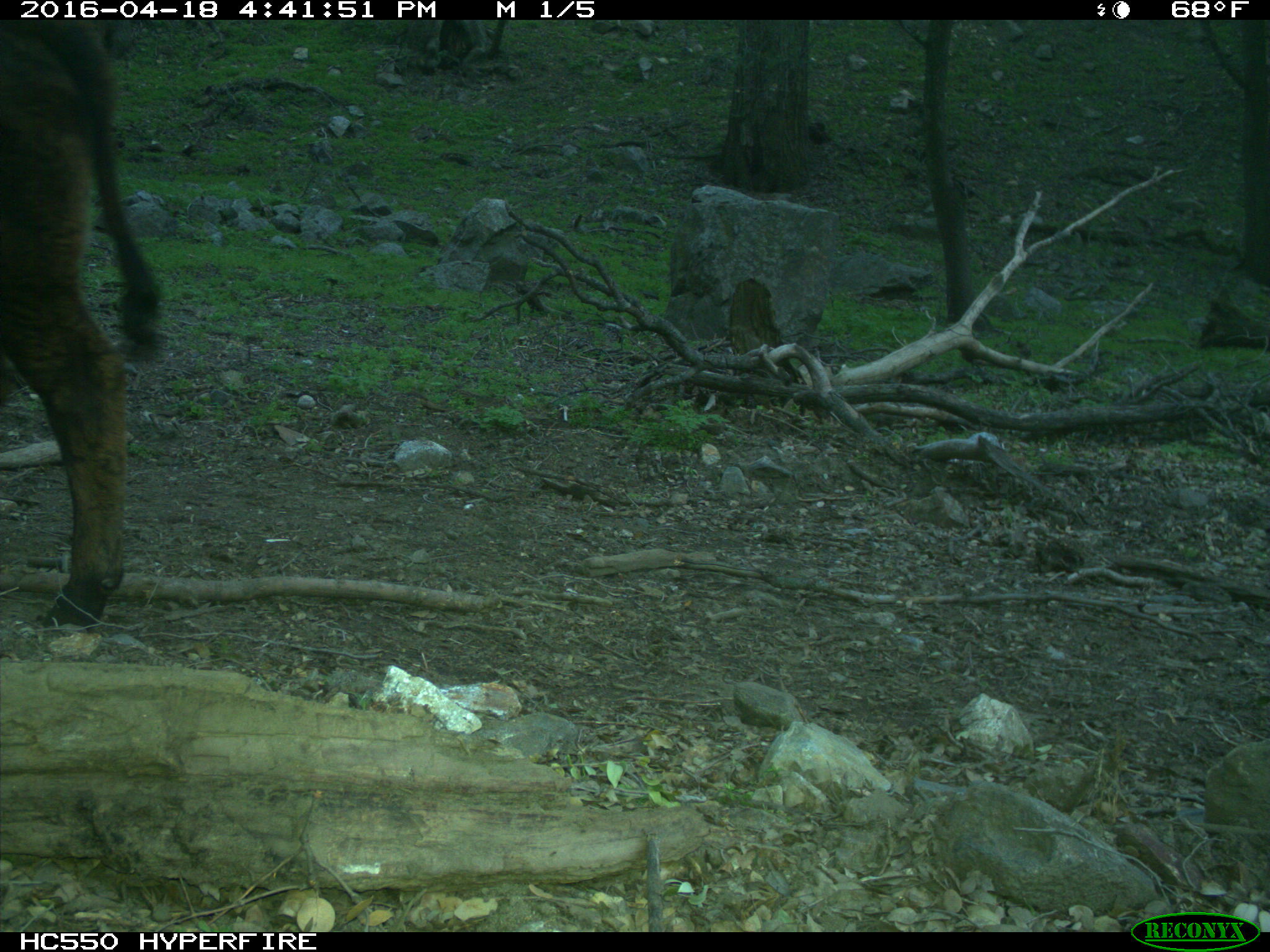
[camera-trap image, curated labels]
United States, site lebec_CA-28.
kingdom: Animalia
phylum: Chordata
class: Mammalia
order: Artiodactyla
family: Bovidae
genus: Bos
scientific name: Bos taurus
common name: domestic cow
Bos taurus (domestic cow).